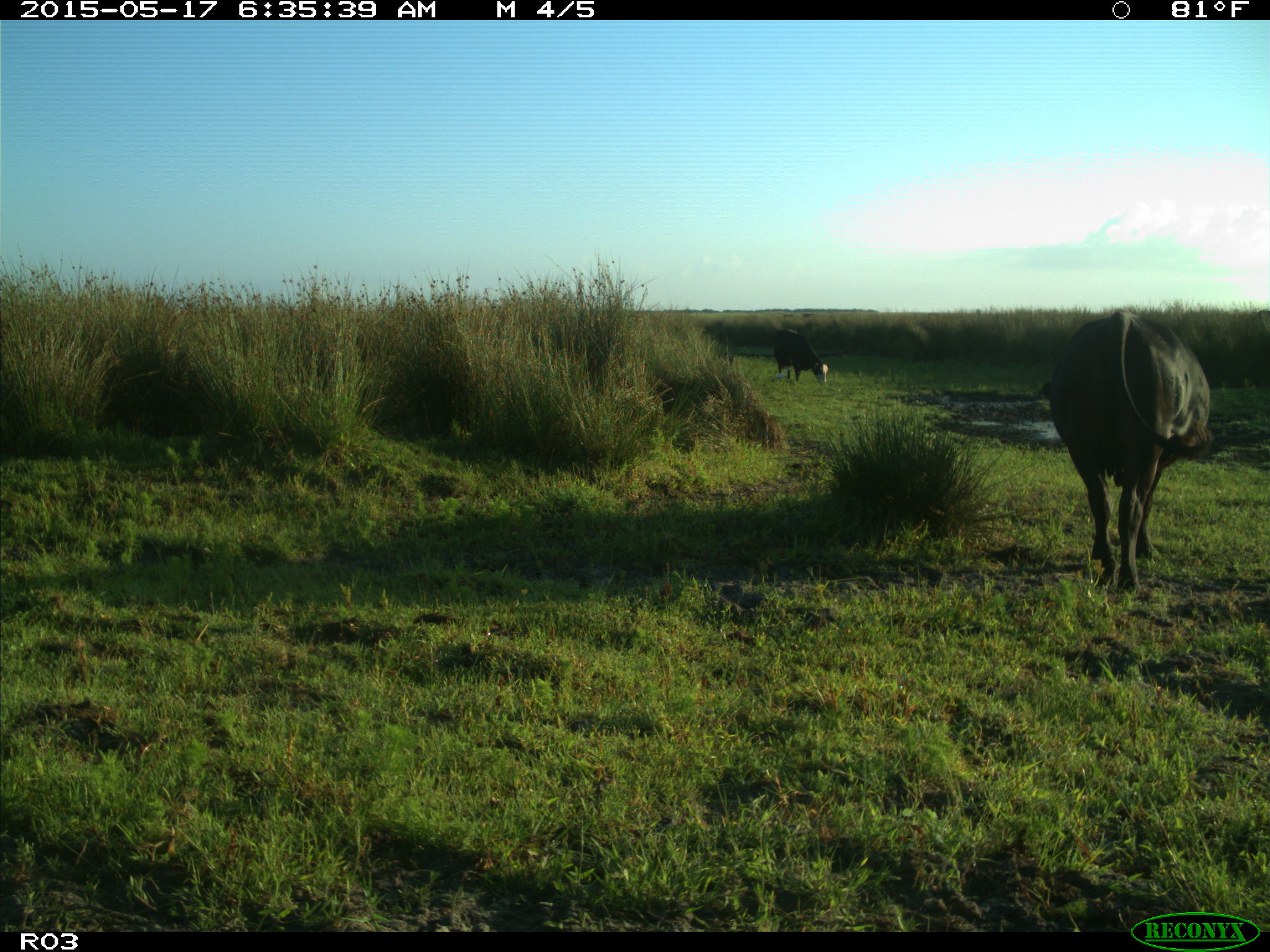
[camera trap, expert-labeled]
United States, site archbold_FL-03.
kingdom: Animalia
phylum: Chordata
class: Mammalia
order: Artiodactyla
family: Bovidae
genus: Bos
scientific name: Bos taurus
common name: domestic cow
Bos taurus (domestic cow).